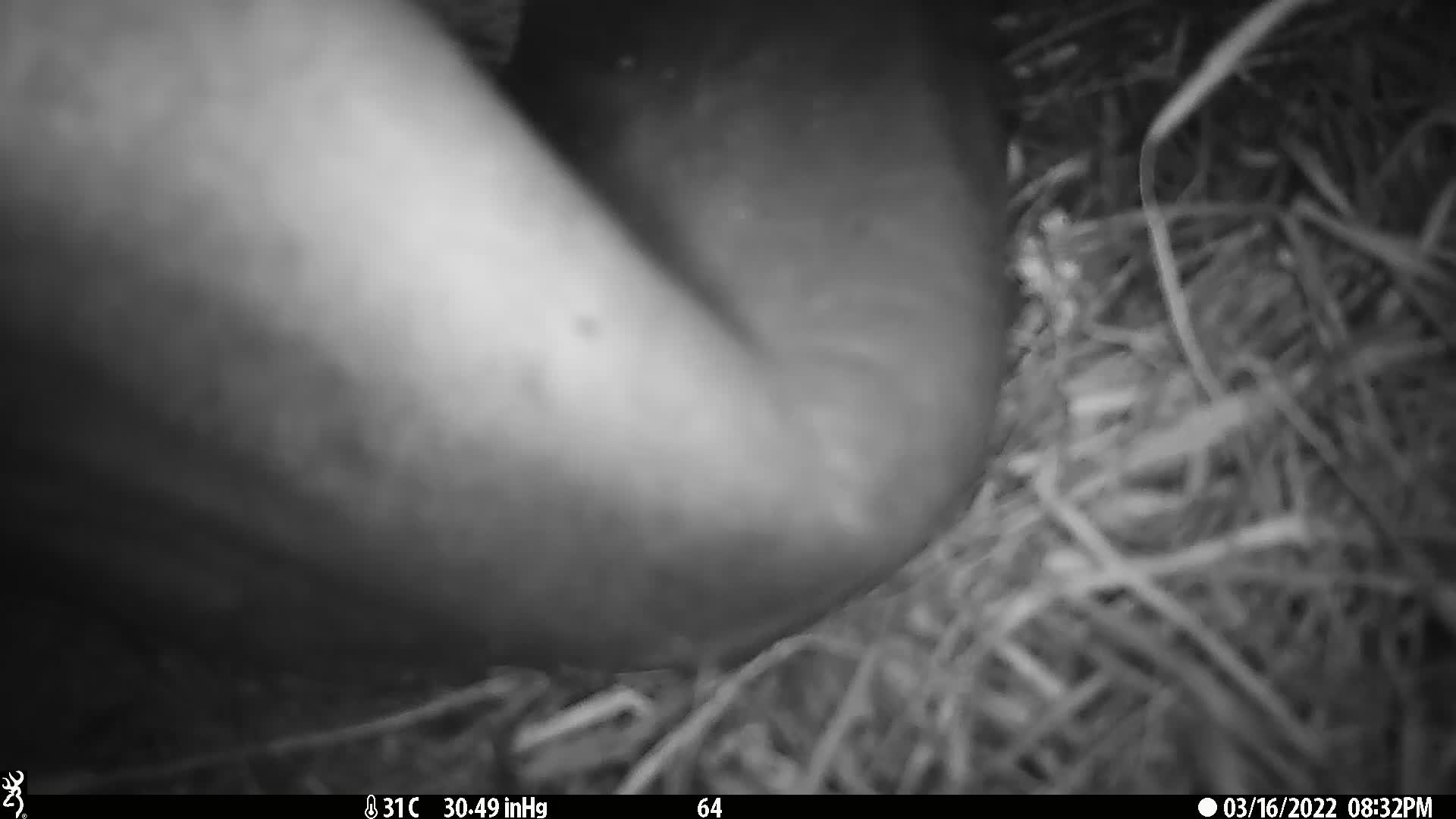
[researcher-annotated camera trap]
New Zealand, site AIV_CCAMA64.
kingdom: Animalia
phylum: Chordata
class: Mammalia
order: Carnivora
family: Otariidae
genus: Phocarctos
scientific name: Phocarctos hookeri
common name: new zealand sea lion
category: sealion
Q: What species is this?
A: Sealion (new zealand sea lion) (Phocarctos hookeri).